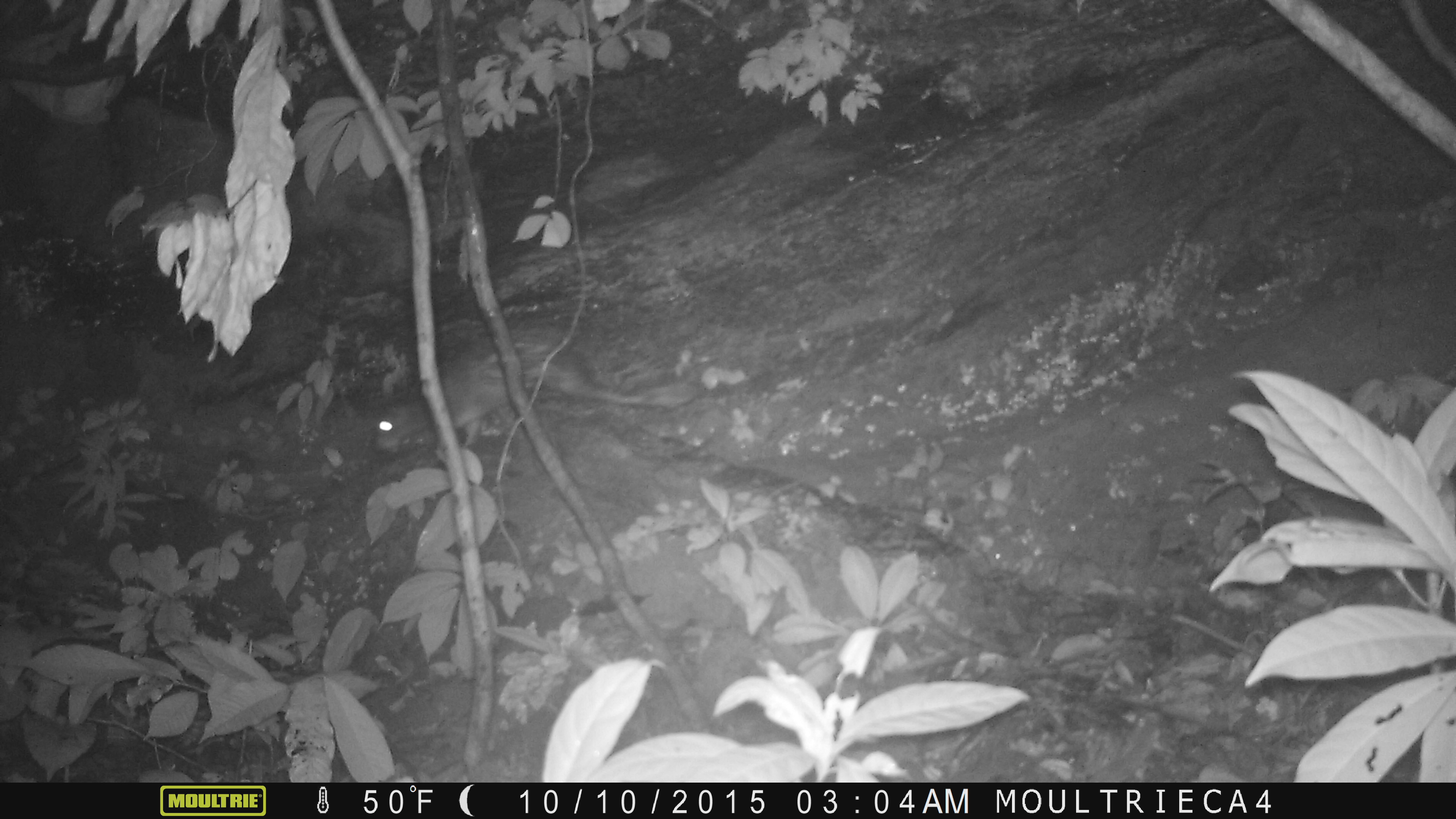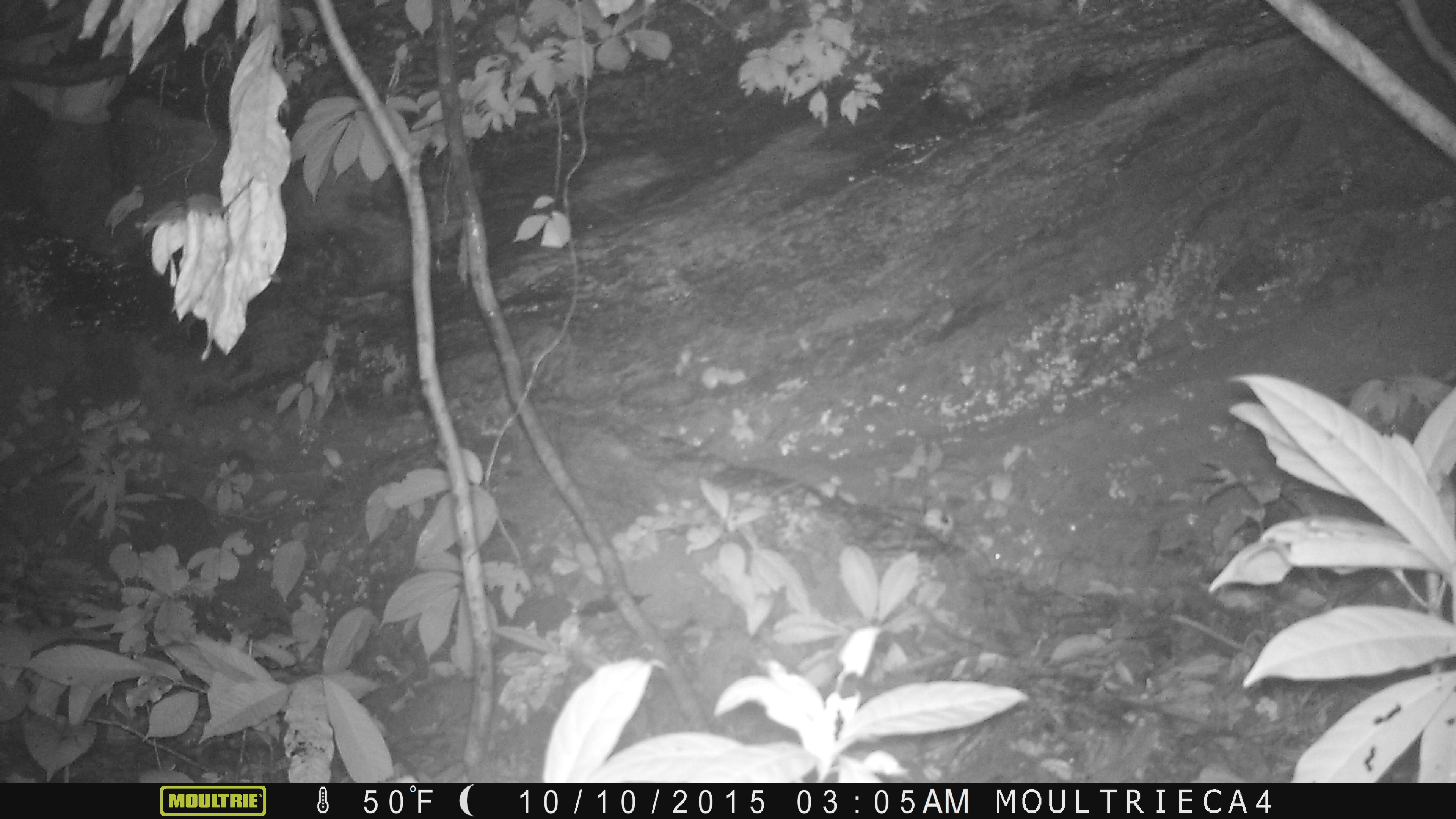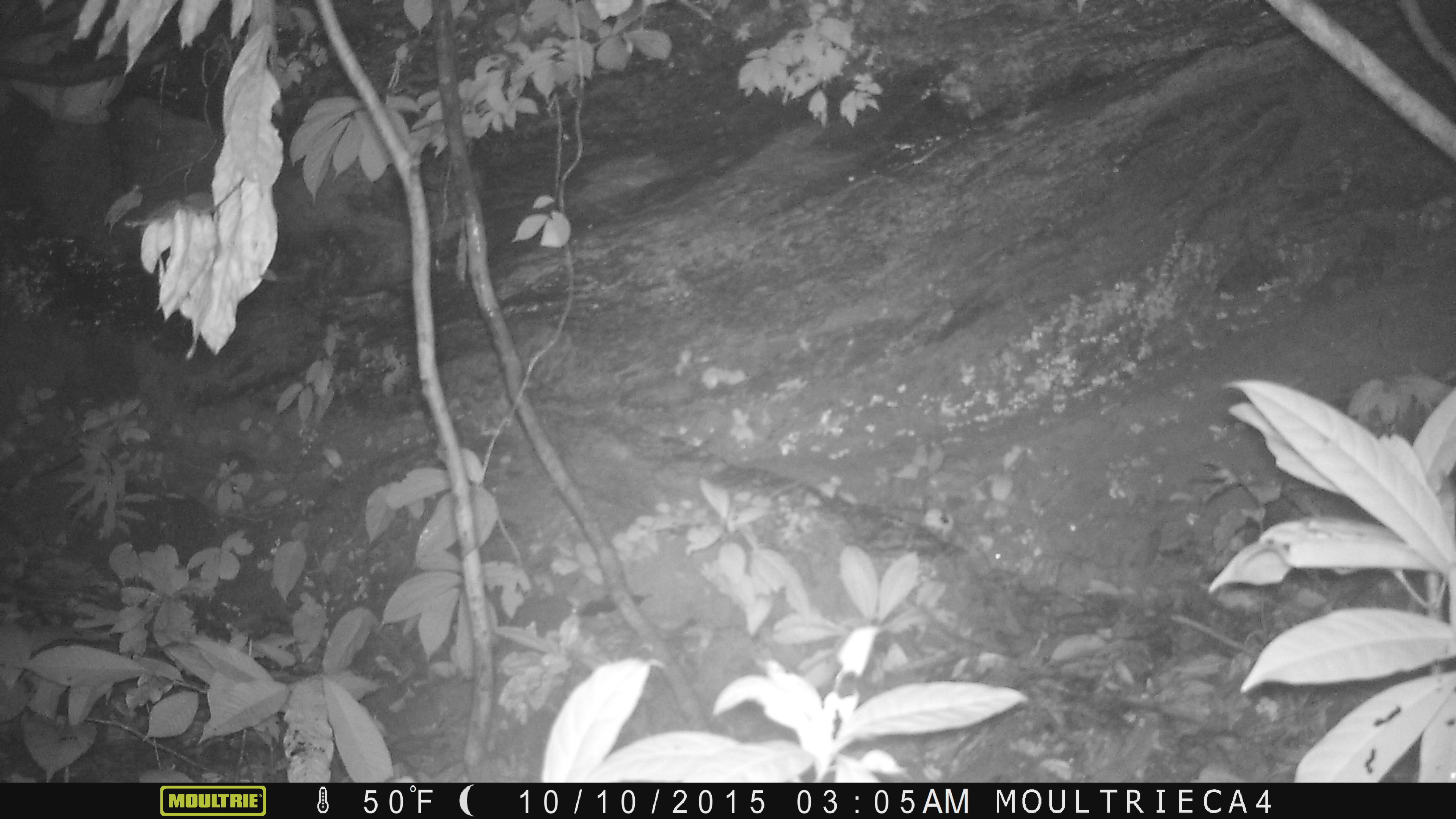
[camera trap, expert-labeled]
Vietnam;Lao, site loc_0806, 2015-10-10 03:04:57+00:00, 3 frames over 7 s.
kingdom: Animalia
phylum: Chordata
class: Mammalia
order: Rodentia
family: Hystricidae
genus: Atherurus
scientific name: Atherurus macrourus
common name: asiatic brush-tailed porcupine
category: asiatic brush tailed porcupine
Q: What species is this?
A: Asiatic brush tailed porcupine (asiatic brush-tailed porcupine) (Atherurus macrourus).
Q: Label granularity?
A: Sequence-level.